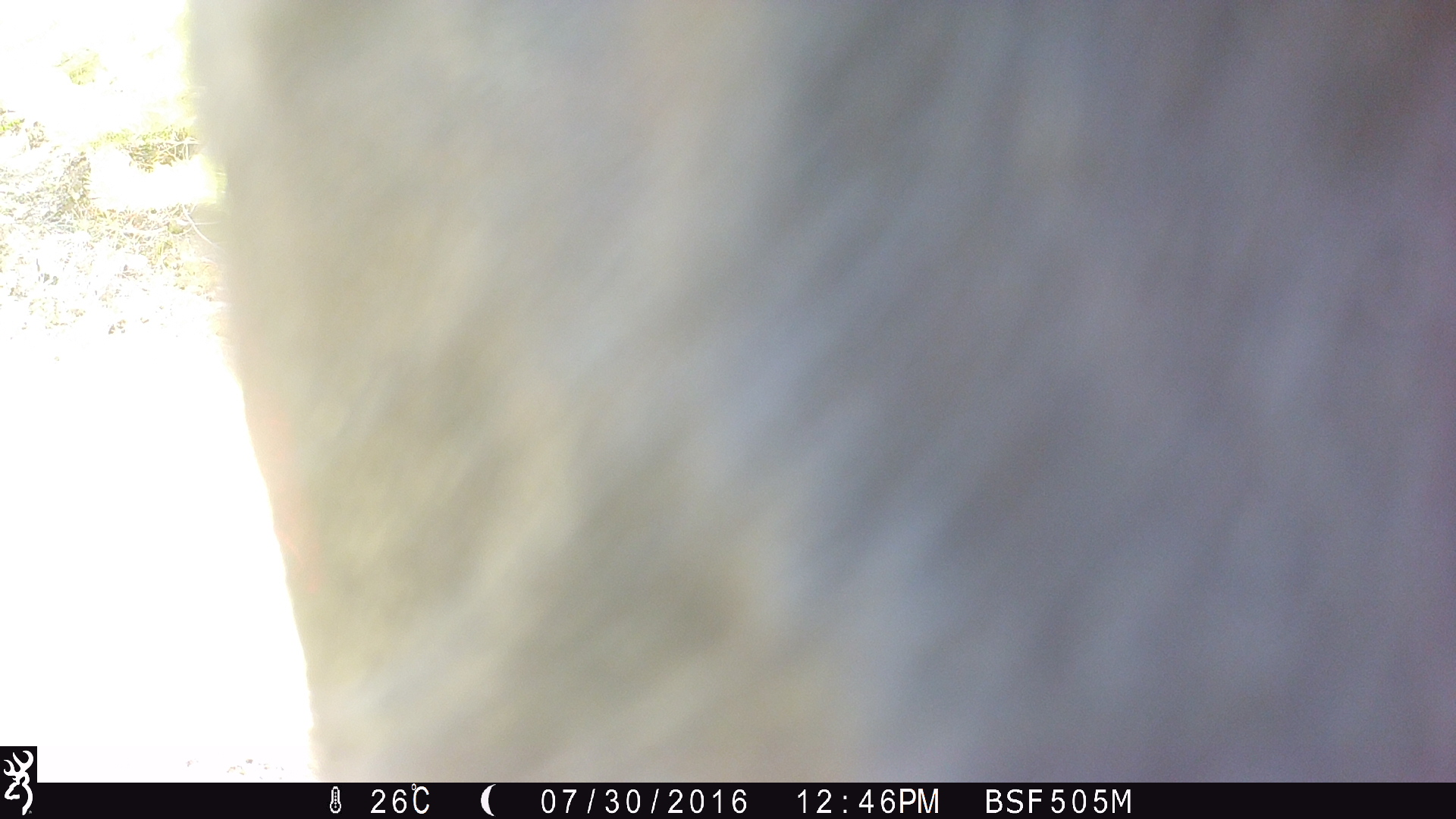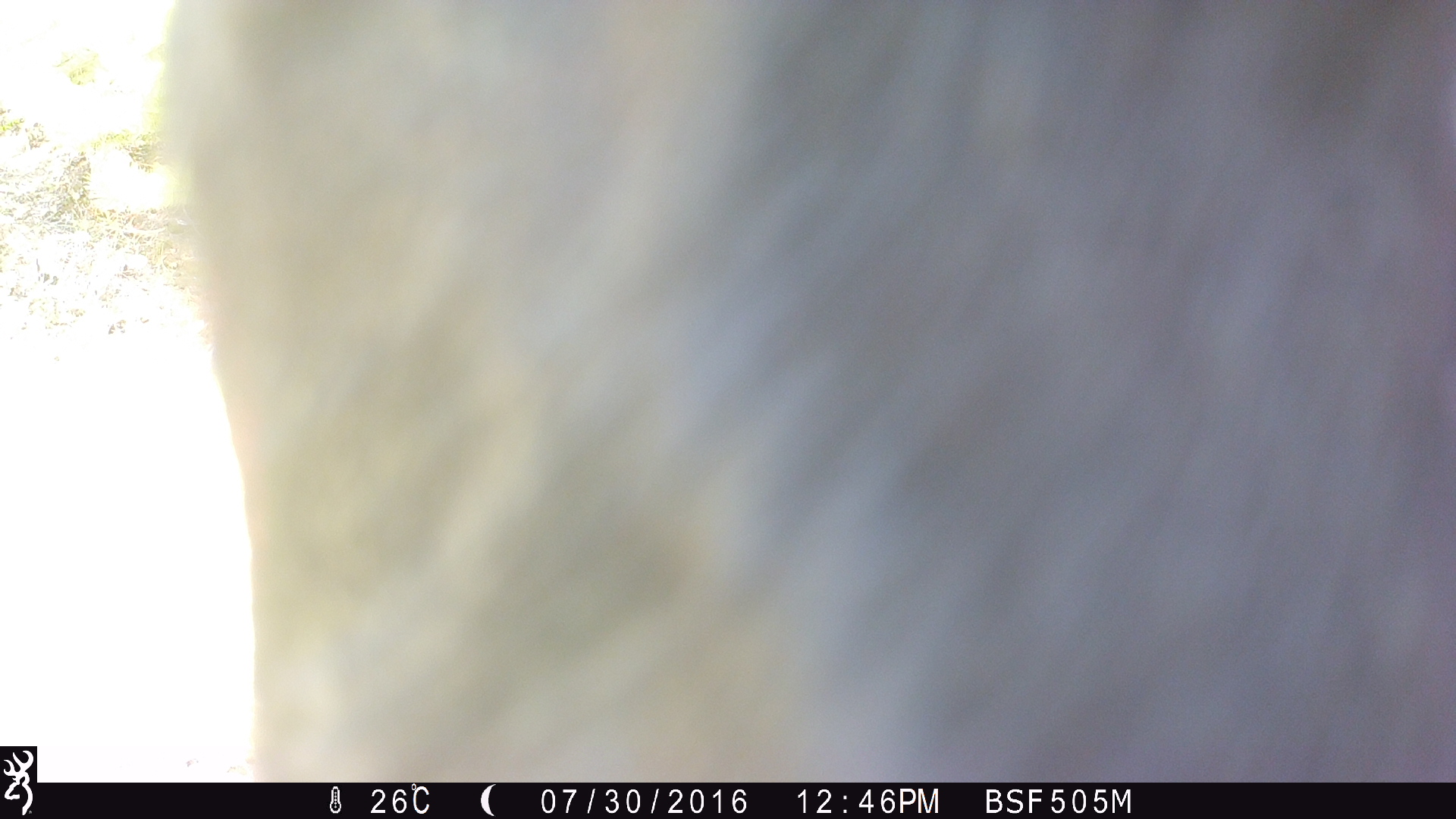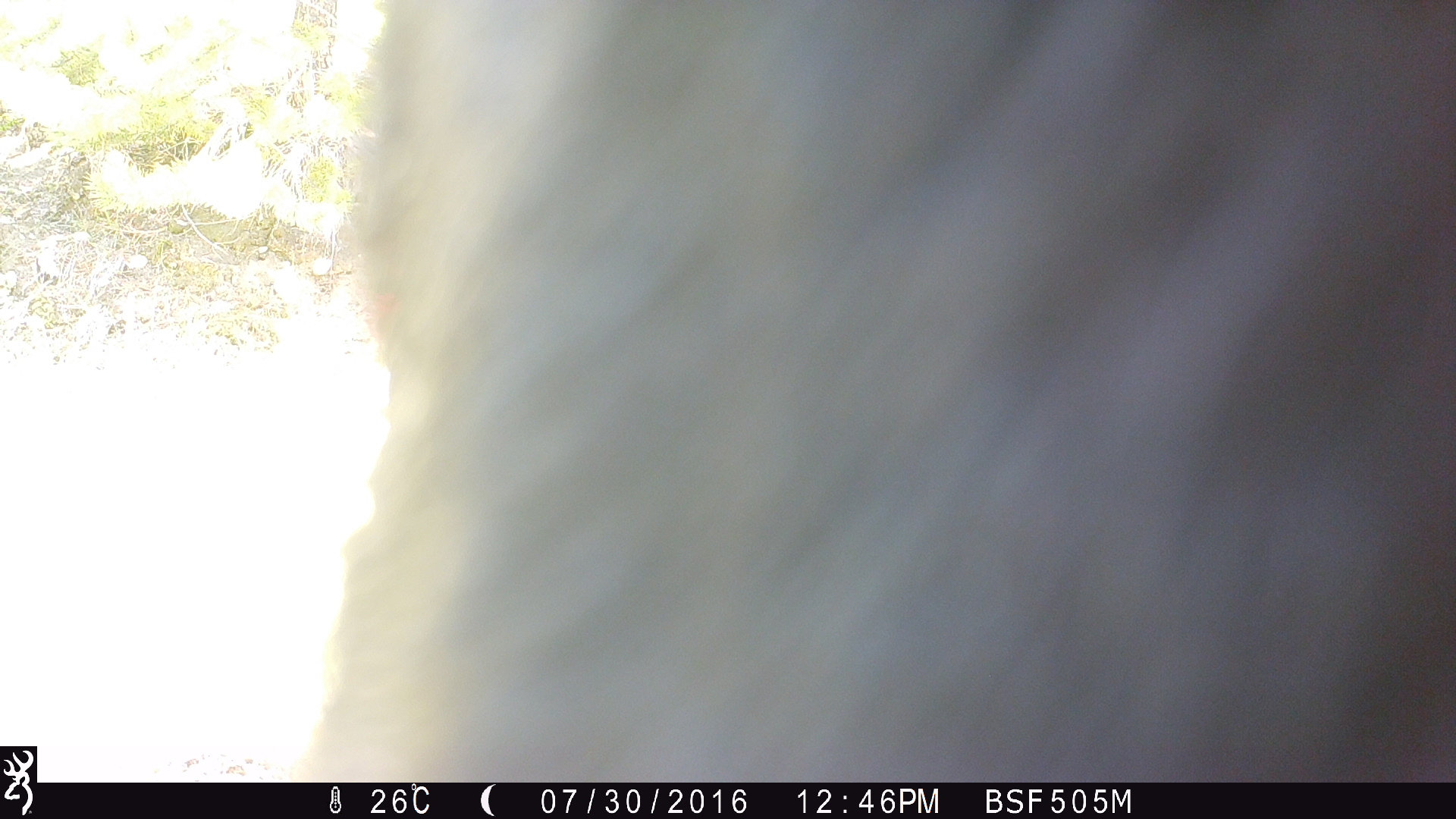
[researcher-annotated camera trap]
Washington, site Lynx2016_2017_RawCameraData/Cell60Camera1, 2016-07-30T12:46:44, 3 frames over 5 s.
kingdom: Animalia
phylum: Chordata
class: Mammalia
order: Artiodactyla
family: Bovidae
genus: Bos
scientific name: Bos taurus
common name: domestic cattle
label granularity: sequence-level